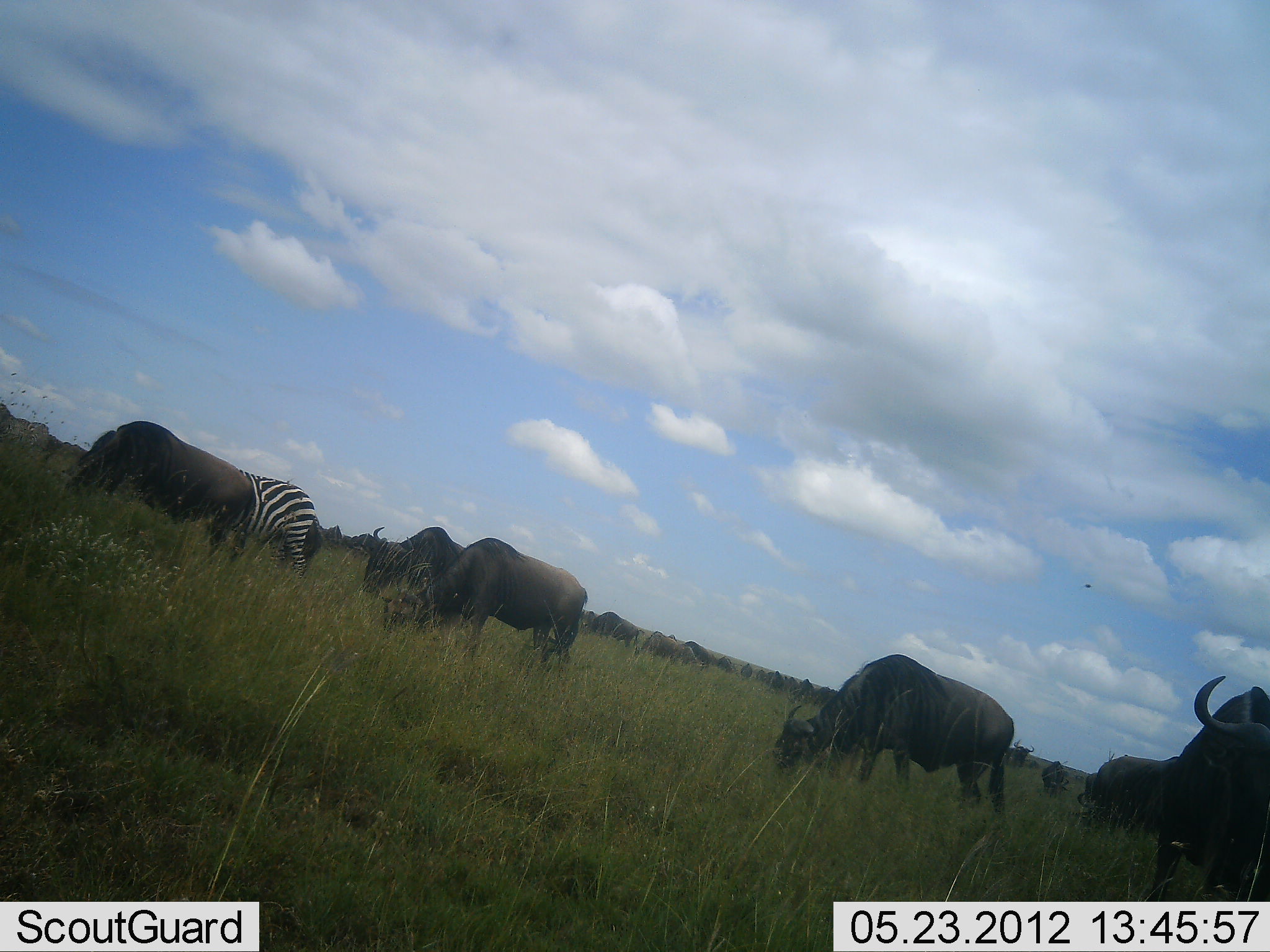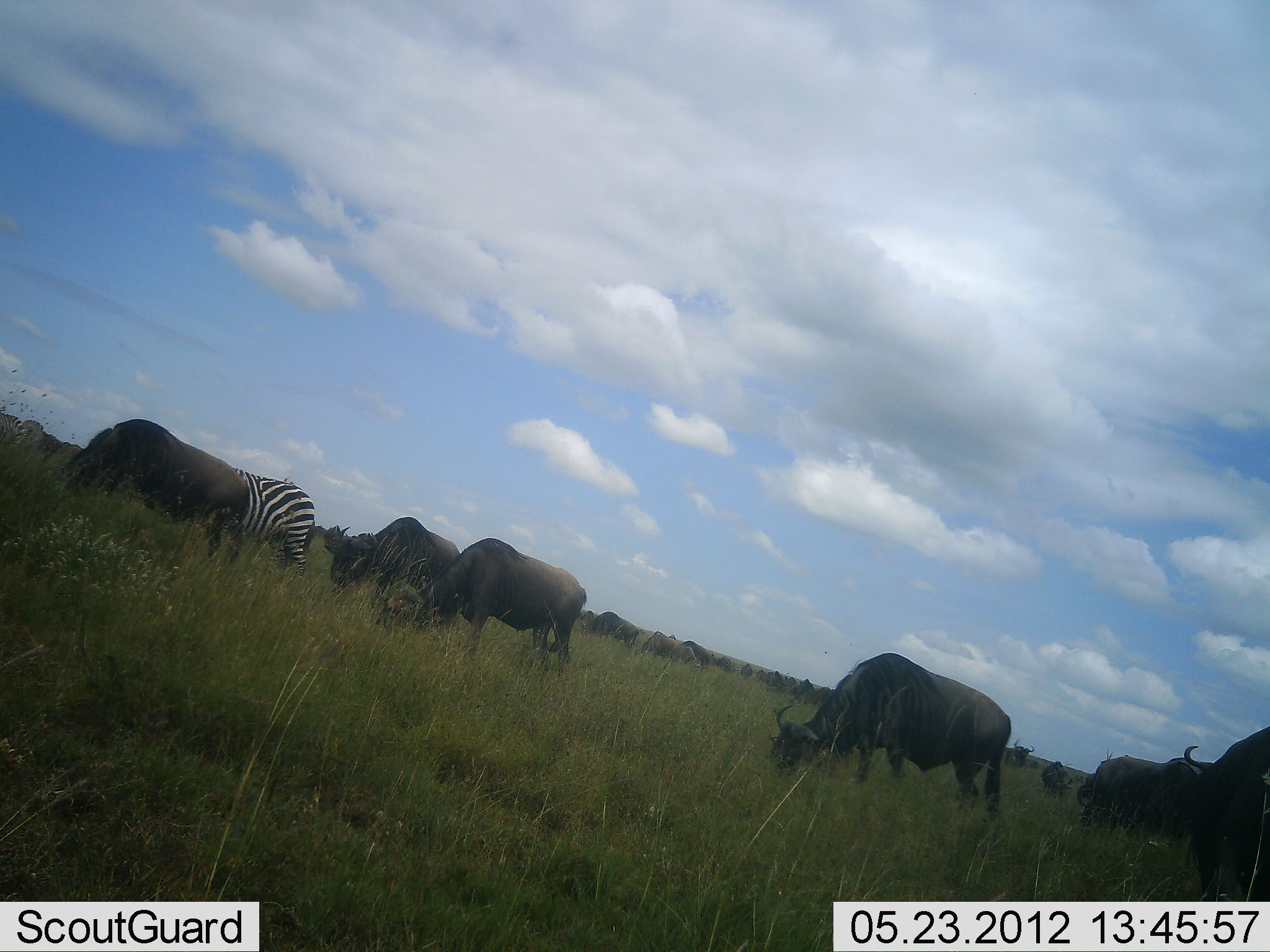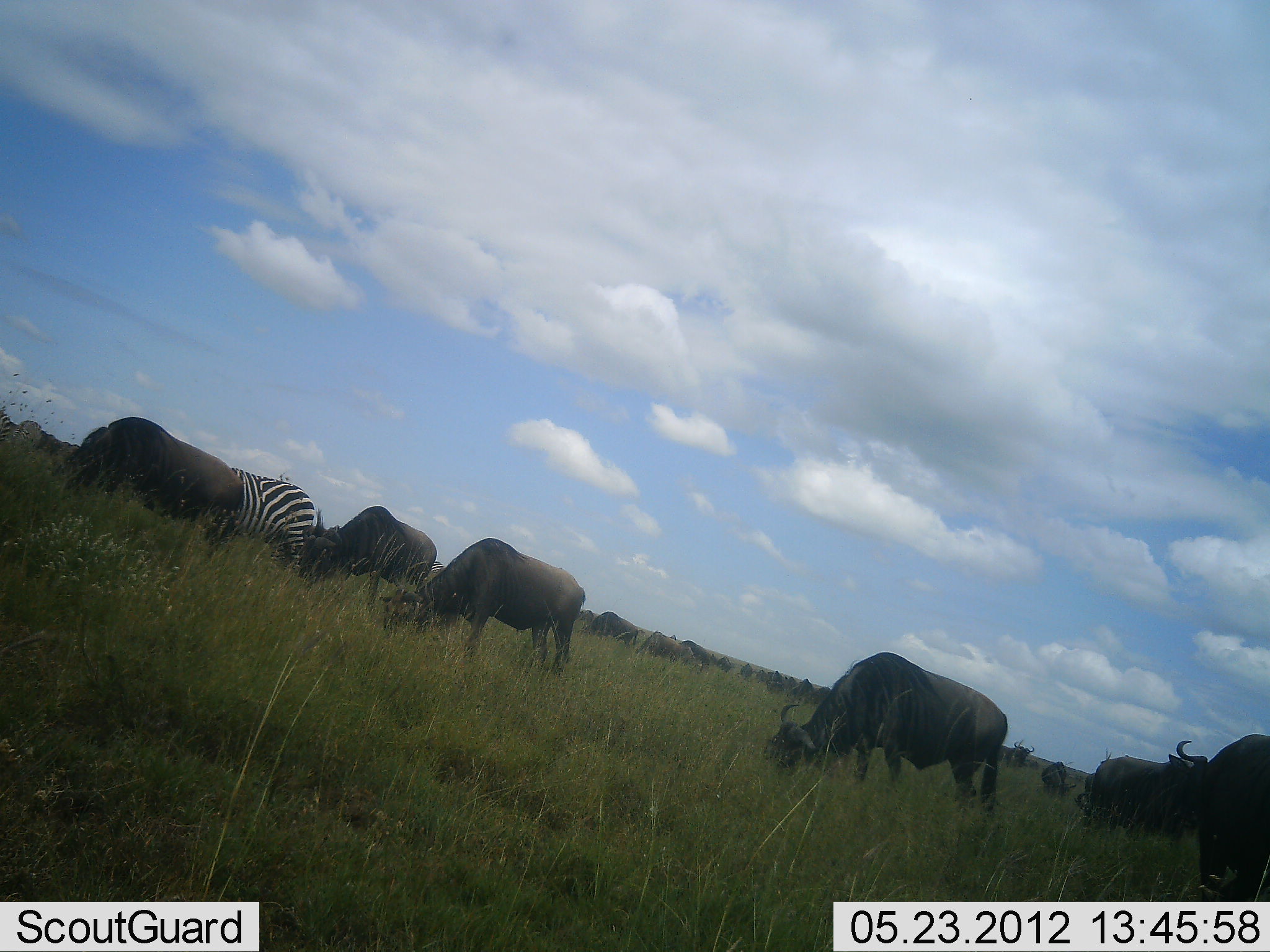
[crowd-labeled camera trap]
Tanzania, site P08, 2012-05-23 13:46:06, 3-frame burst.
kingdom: Animalia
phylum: Chordata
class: Mammalia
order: Artiodactyla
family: Bovidae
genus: Connochaetes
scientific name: Connochaetes taurinus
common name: blue wildebeest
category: wildebeest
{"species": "wildebeest (blue wildebeest) (Connochaetes taurinus)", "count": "11-50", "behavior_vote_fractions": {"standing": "18%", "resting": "0%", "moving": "18%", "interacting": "0%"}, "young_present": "0%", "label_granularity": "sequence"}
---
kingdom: Animalia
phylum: Chordata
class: Mammalia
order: Perissodactyla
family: Equidae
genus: Equus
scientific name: Equus quagga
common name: plains zebra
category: zebra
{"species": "zebra (plains zebra) (Equus quagga)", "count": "1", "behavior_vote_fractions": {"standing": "20%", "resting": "0%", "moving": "0%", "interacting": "0%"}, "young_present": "0%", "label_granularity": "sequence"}